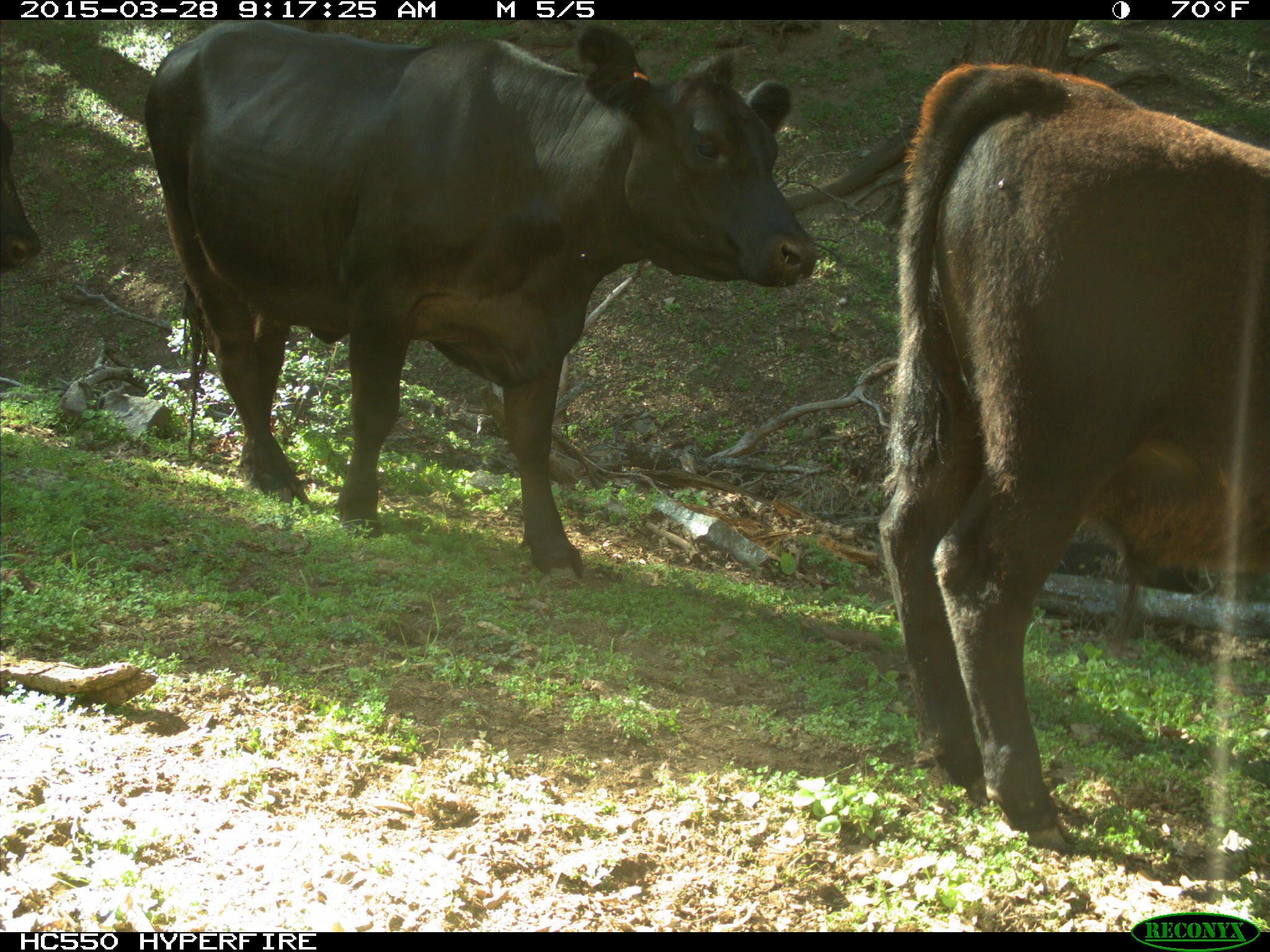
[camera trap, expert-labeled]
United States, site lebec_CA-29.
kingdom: Animalia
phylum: Chordata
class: Mammalia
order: Artiodactyla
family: Bovidae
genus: Bos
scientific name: Bos taurus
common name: domestic cow